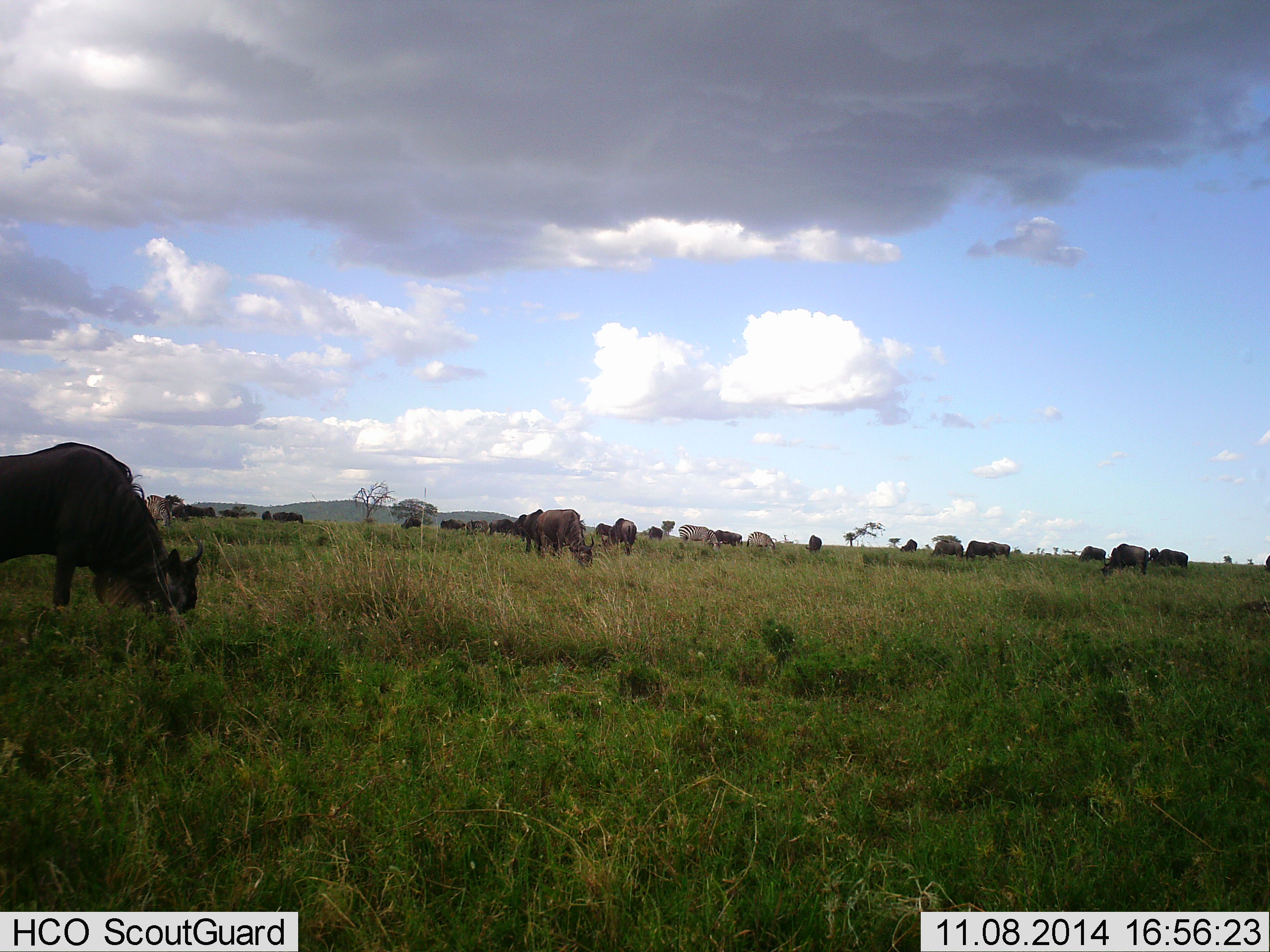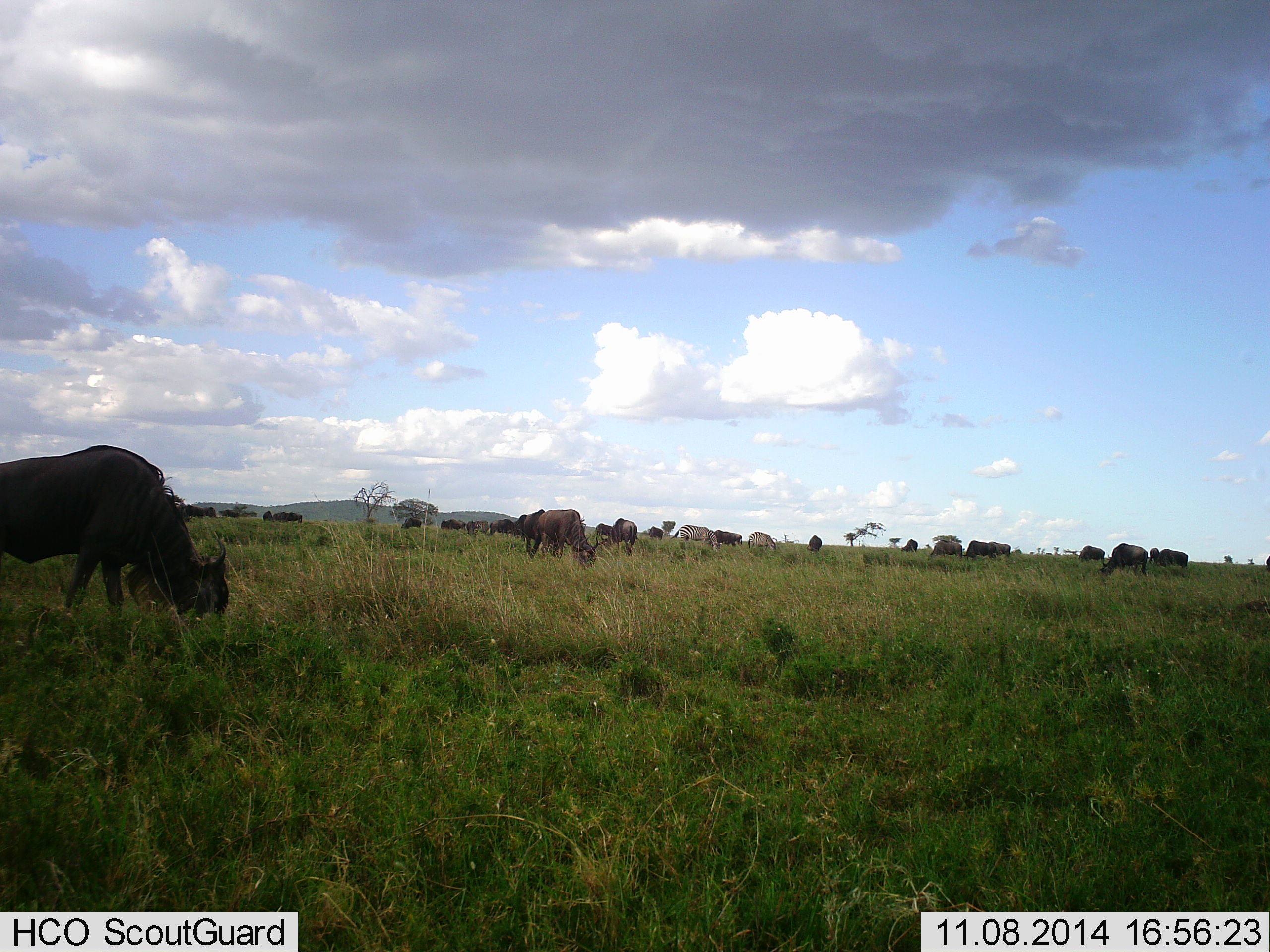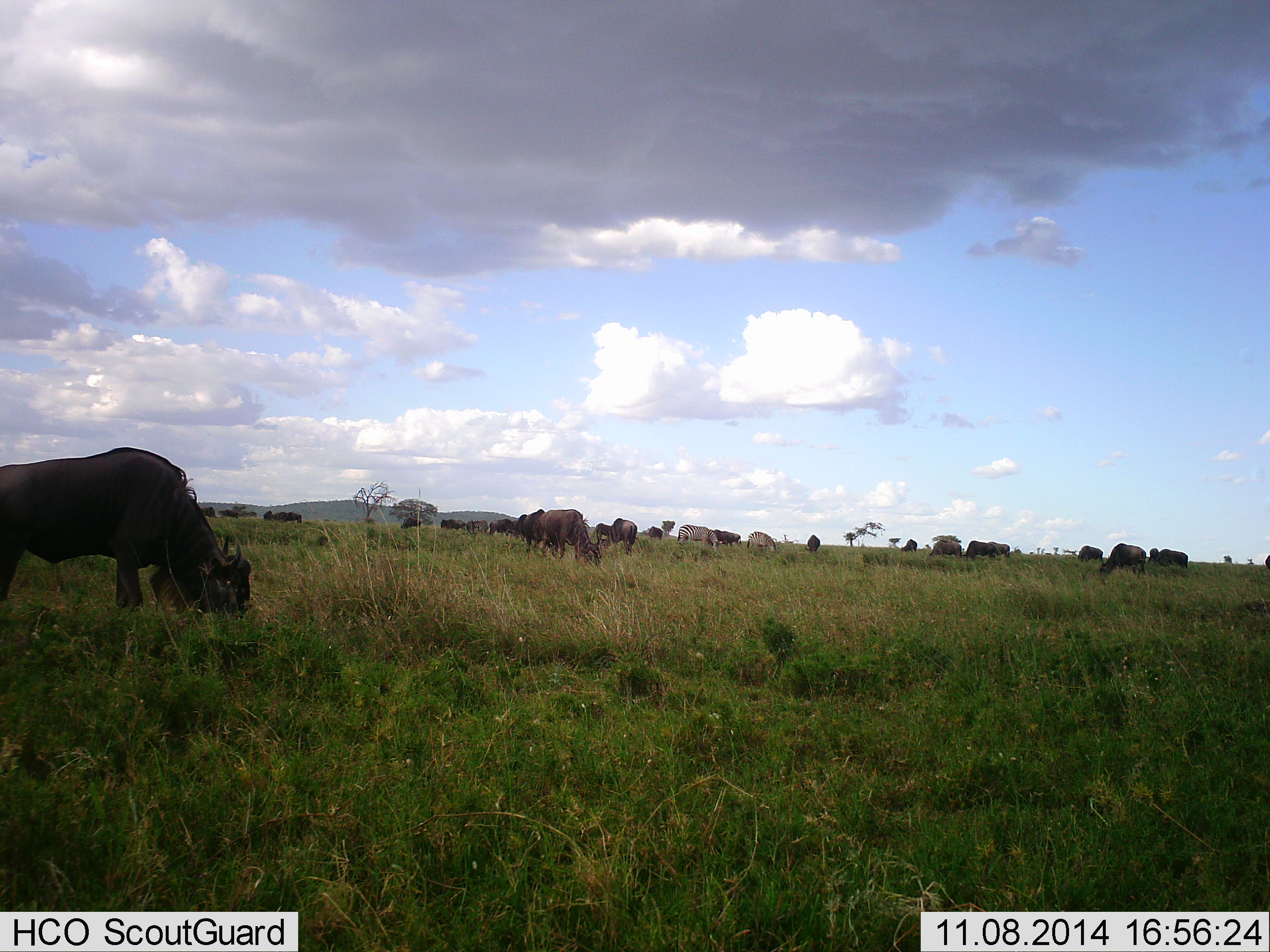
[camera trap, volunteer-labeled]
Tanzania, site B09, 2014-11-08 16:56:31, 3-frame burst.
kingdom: Animalia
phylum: Chordata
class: Mammalia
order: Artiodactyla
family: Bovidae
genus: Connochaetes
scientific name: Connochaetes taurinus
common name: blue wildebeest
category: wildebeest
Wildebeest (blue wildebeest) (Connochaetes taurinus), count 11-50. Behavior (volunteer vote fractions): standing 29%, resting 0%, moving 21%, interacting 0%. Young present (vote fraction): 0%. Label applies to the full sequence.